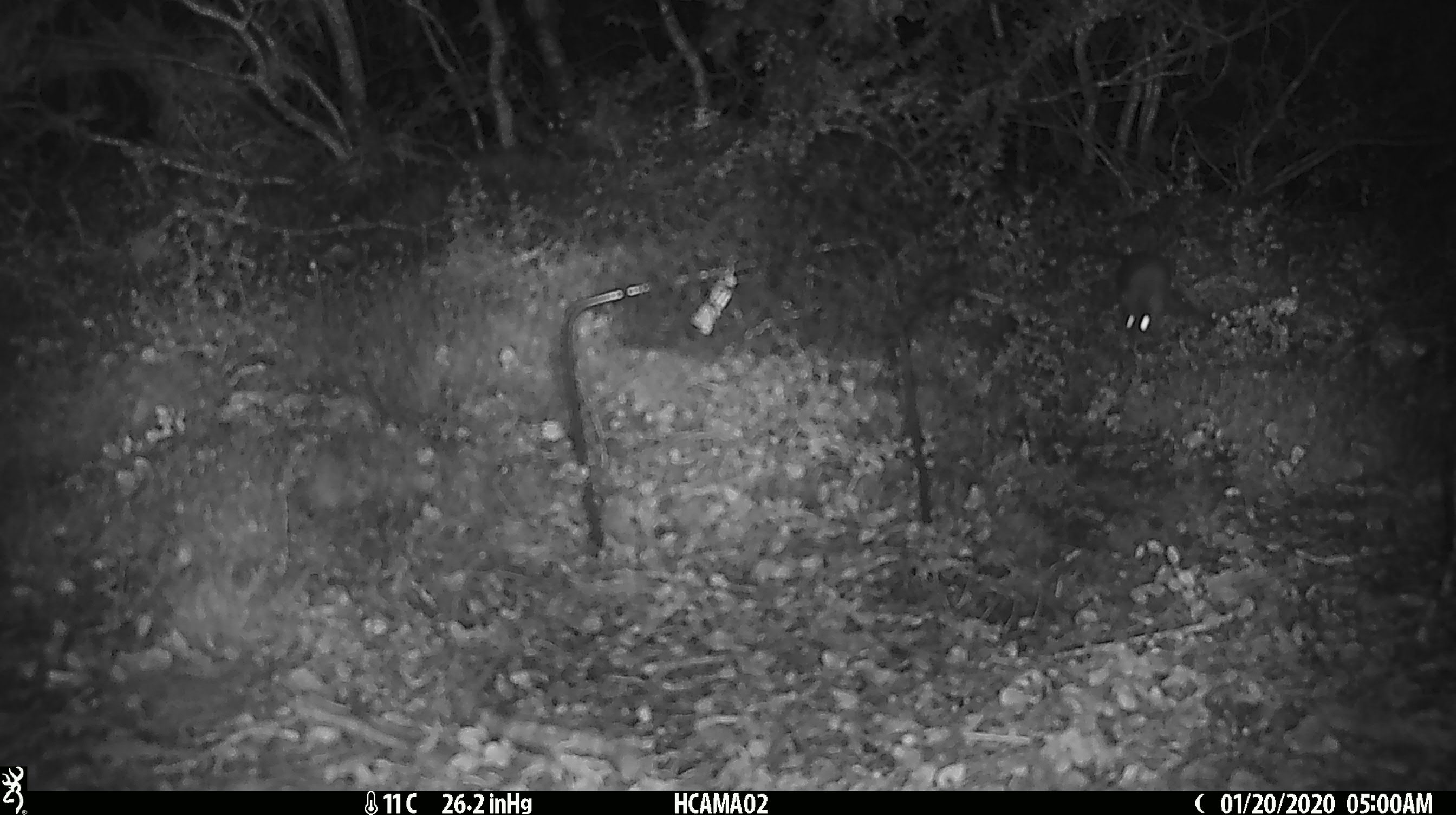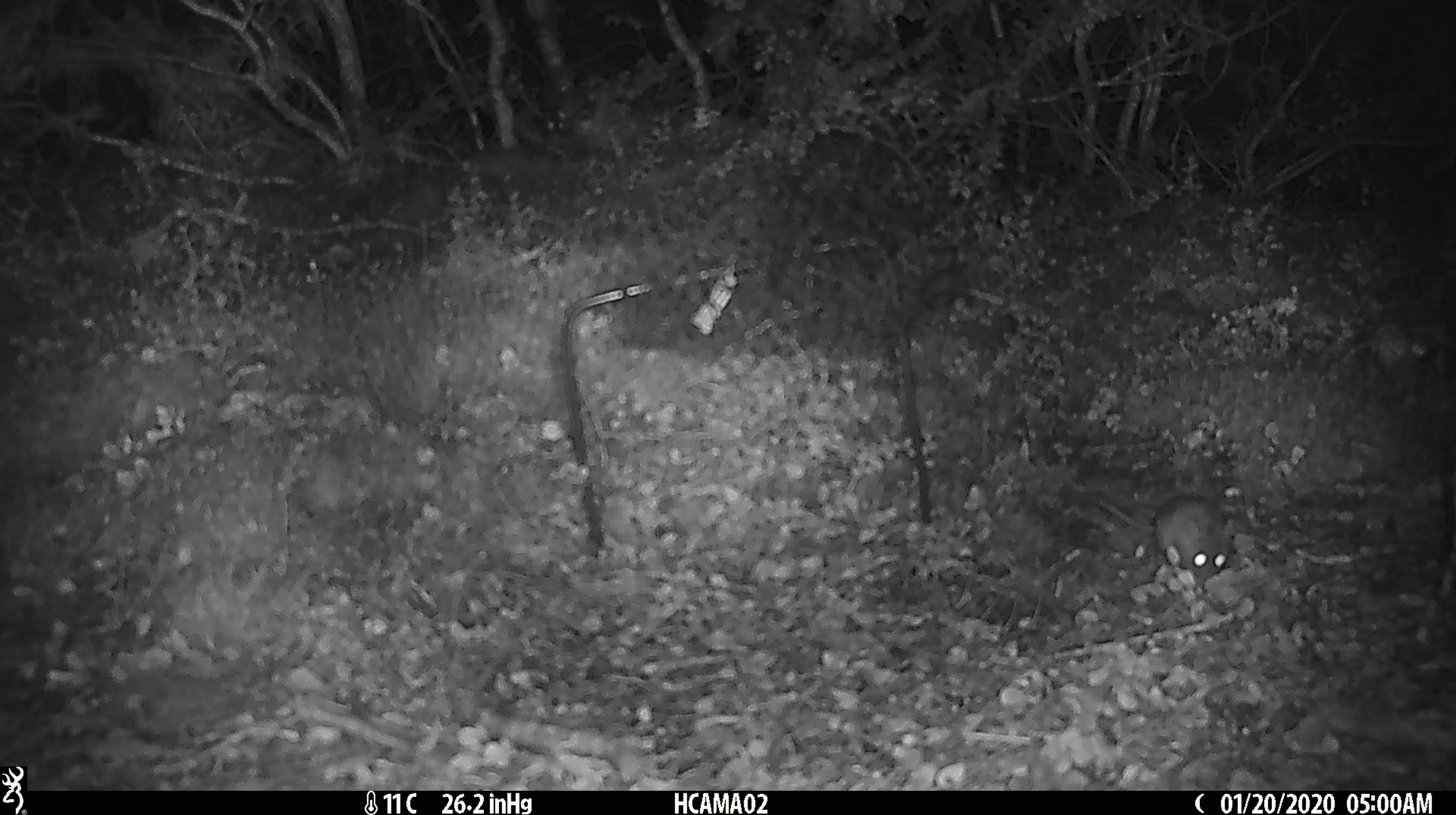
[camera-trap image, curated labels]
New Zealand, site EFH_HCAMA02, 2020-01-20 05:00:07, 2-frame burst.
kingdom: Animalia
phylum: Chordata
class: Mammalia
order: Rodentia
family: Muridae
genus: Mus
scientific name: Mus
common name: mouse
Mouse (Mus).